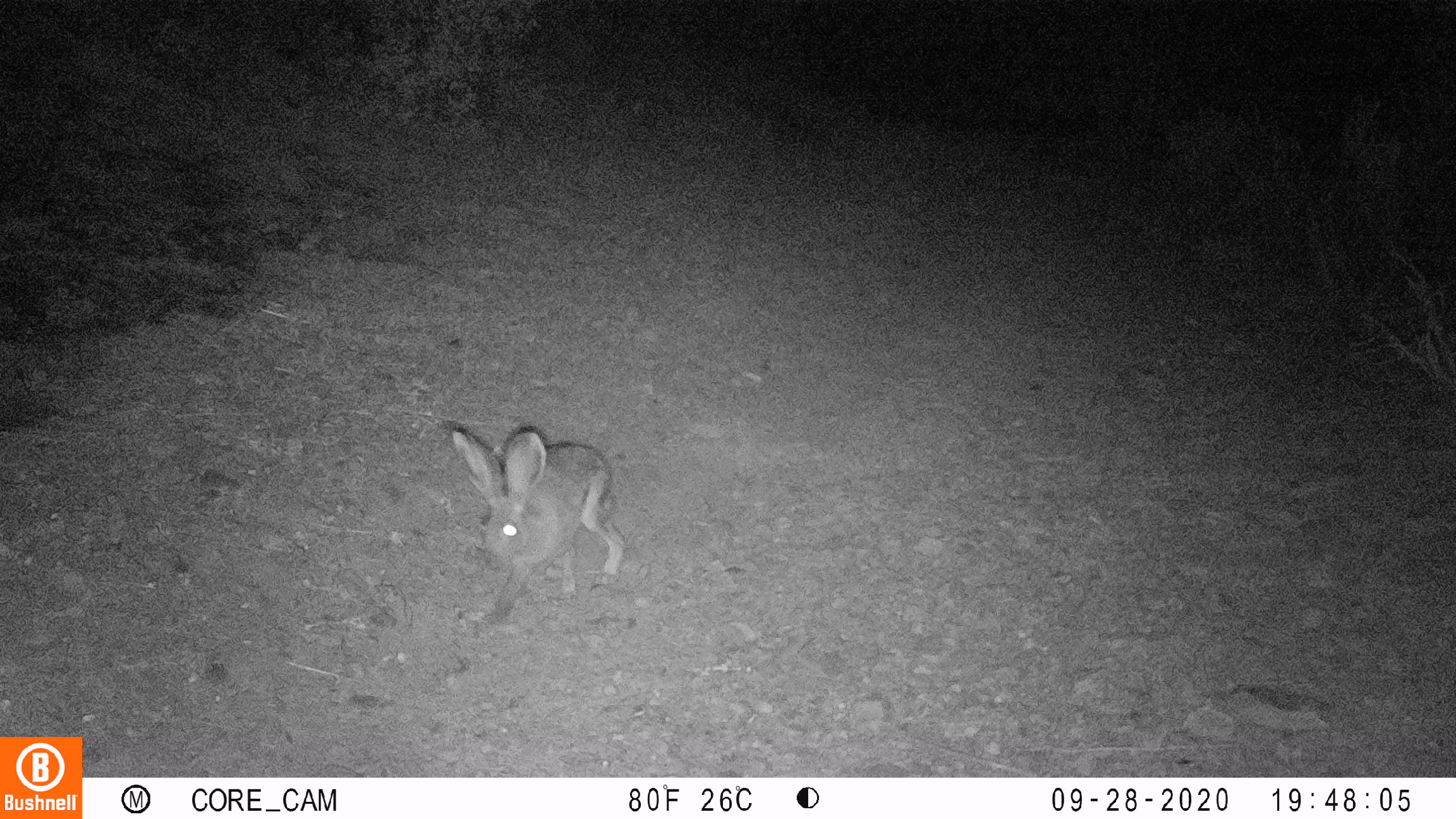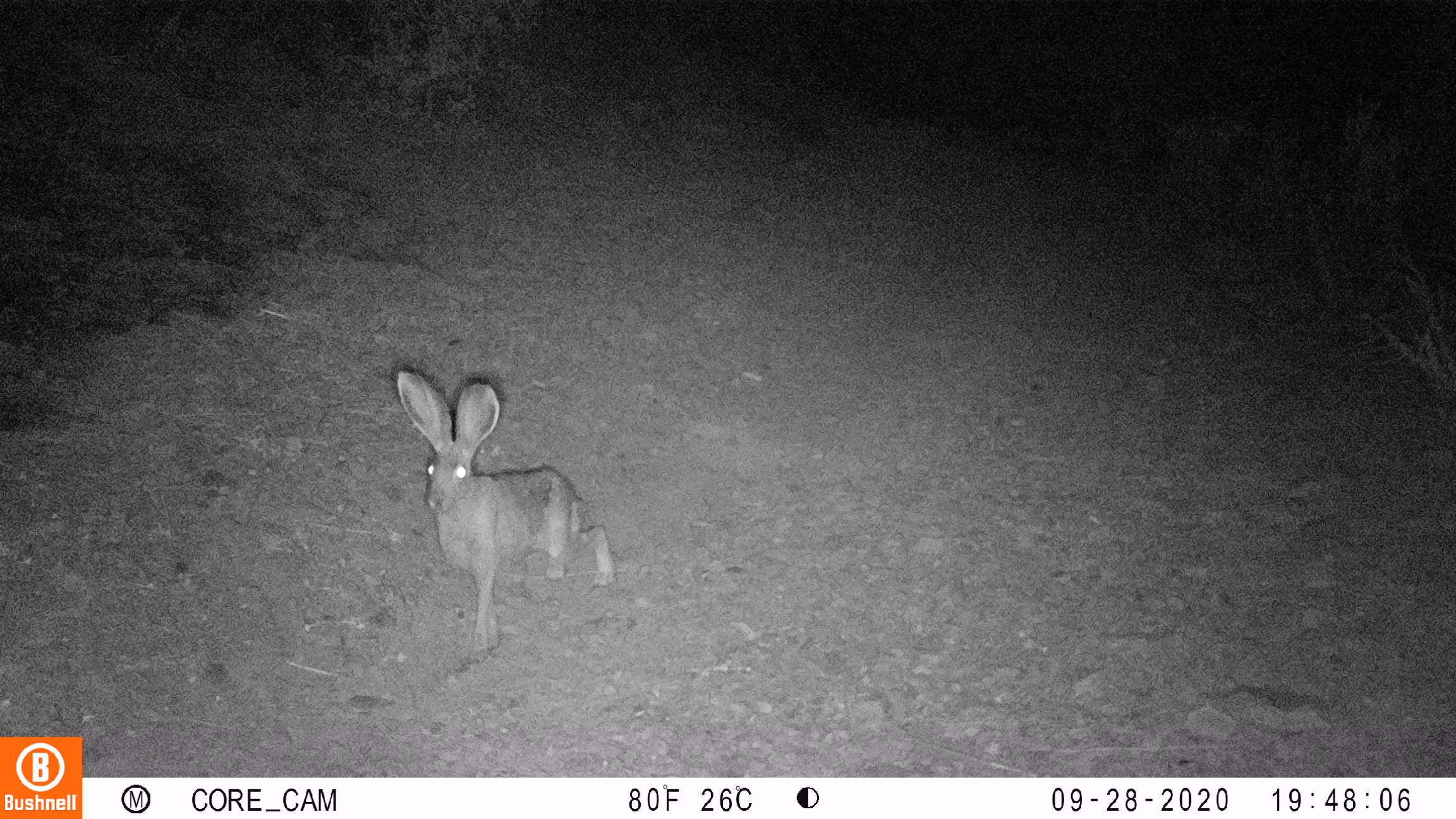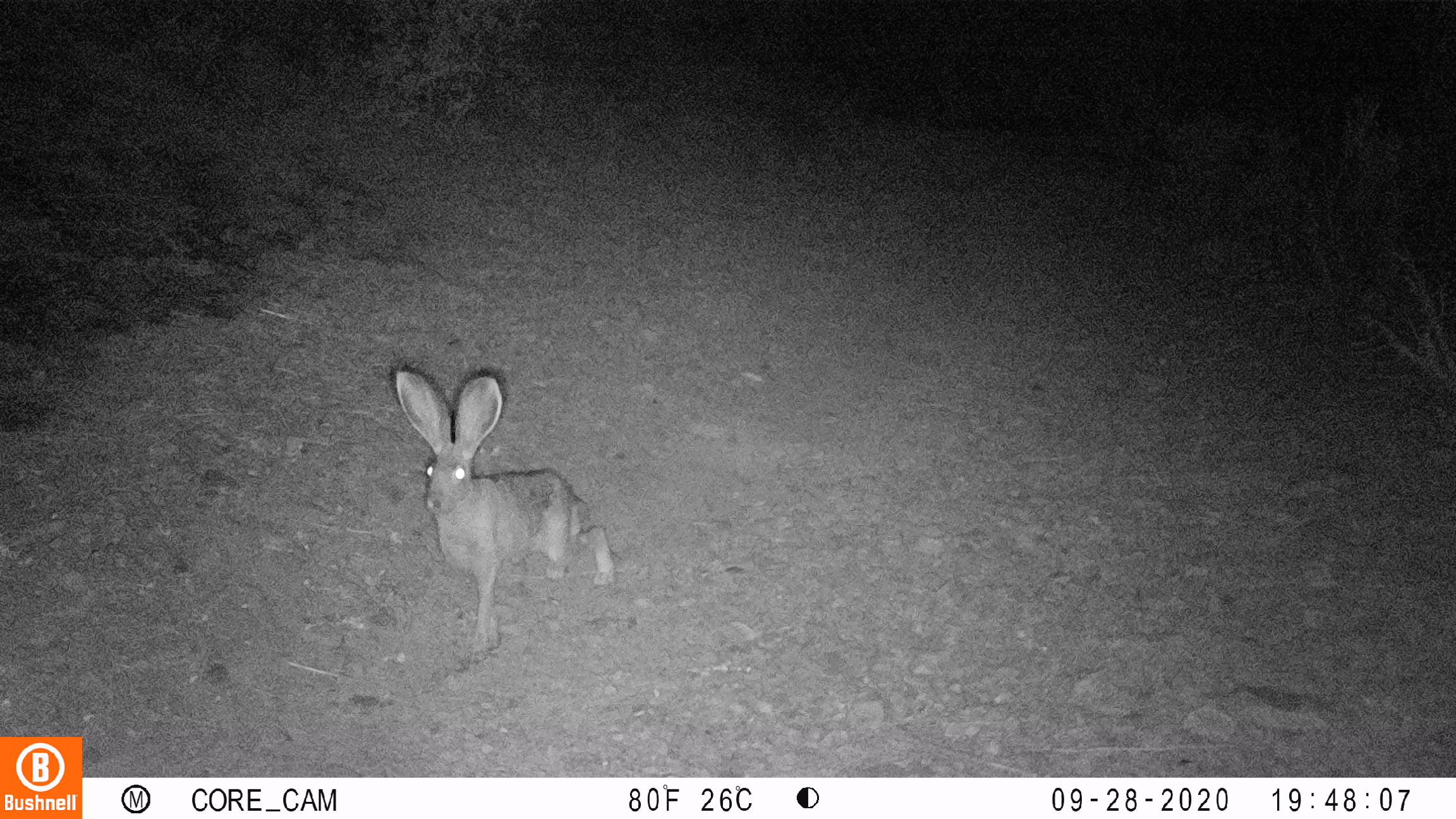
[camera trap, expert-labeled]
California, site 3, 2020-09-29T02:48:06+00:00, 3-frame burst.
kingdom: Animalia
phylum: Chordata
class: Mammalia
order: Lagomorpha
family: Leporidae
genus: Lepus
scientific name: Lepus californicus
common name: black-tailed jackrabbit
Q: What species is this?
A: Black-tailed jackrabbit (Lepus californicus).